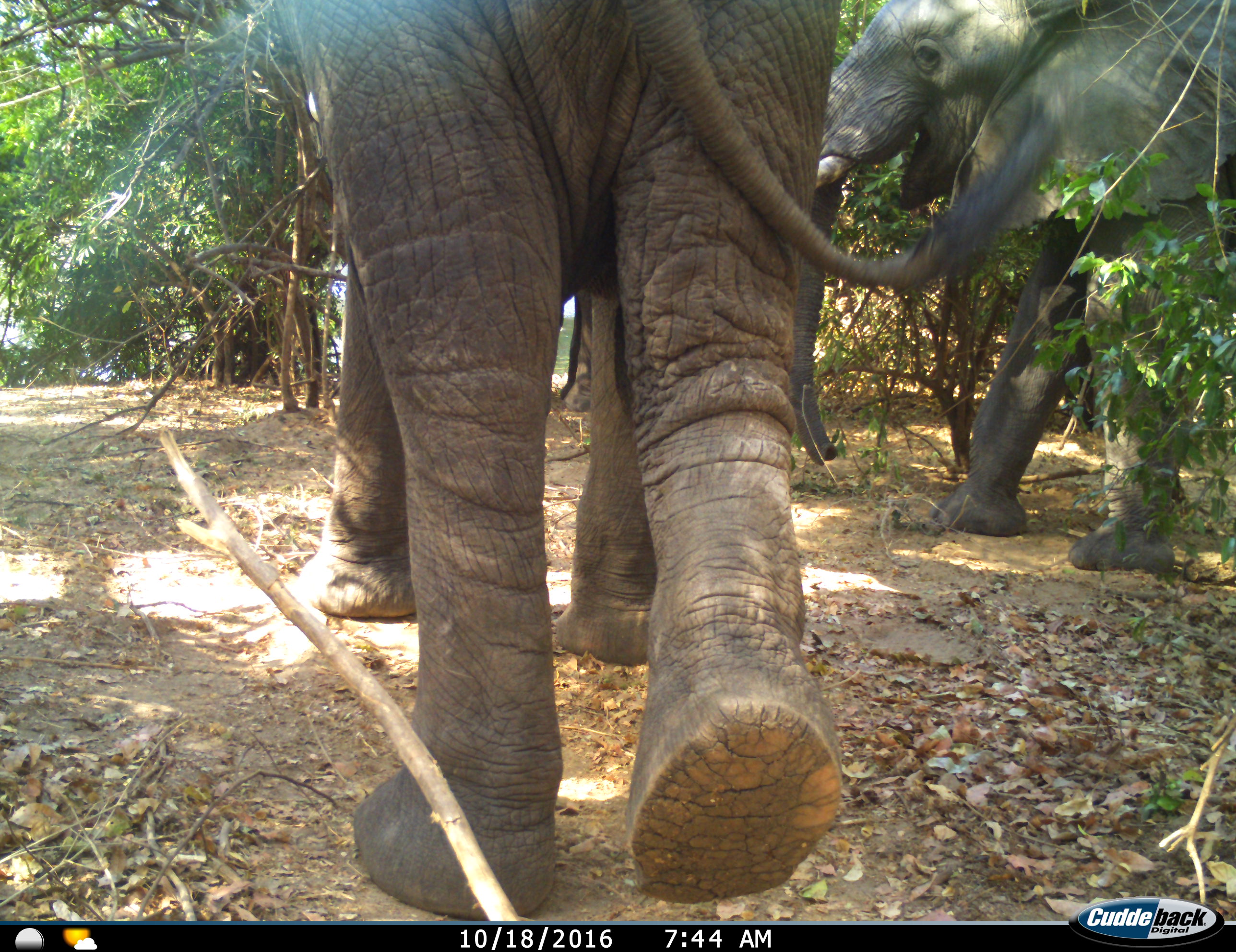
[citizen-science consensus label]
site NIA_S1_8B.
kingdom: Animalia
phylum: Chordata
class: Mammalia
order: Proboscidea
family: Elephantidae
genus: Loxodonta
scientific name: Loxodonta africana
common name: african bush elephant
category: elephant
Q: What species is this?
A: Elephant (african bush elephant) (Loxodonta africana).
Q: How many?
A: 2.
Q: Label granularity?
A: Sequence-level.